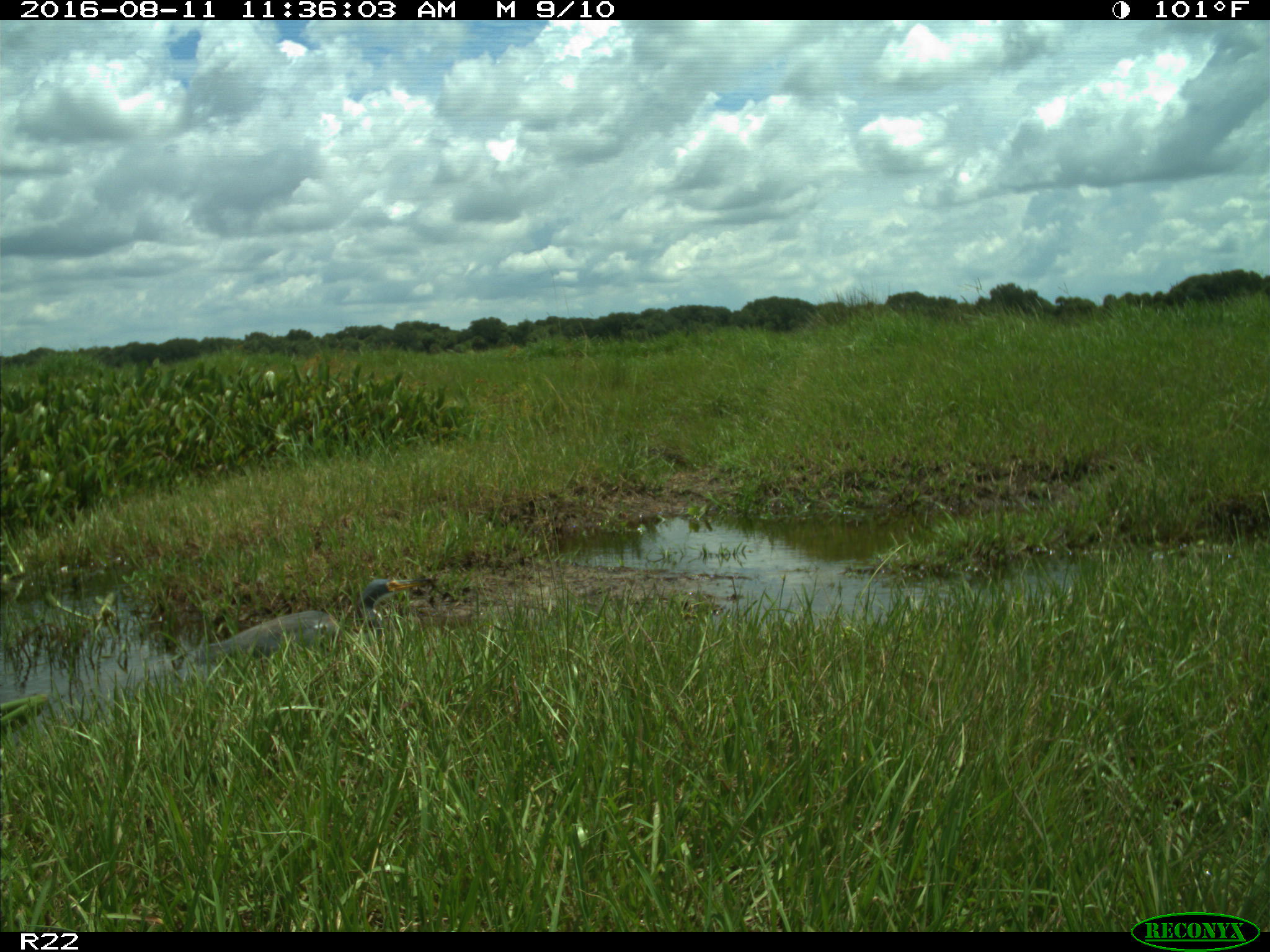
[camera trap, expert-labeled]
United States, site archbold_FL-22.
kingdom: Animalia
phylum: Chordata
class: Aves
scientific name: Aves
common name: birds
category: unidentified bird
Unidentified bird (birds) (Aves).